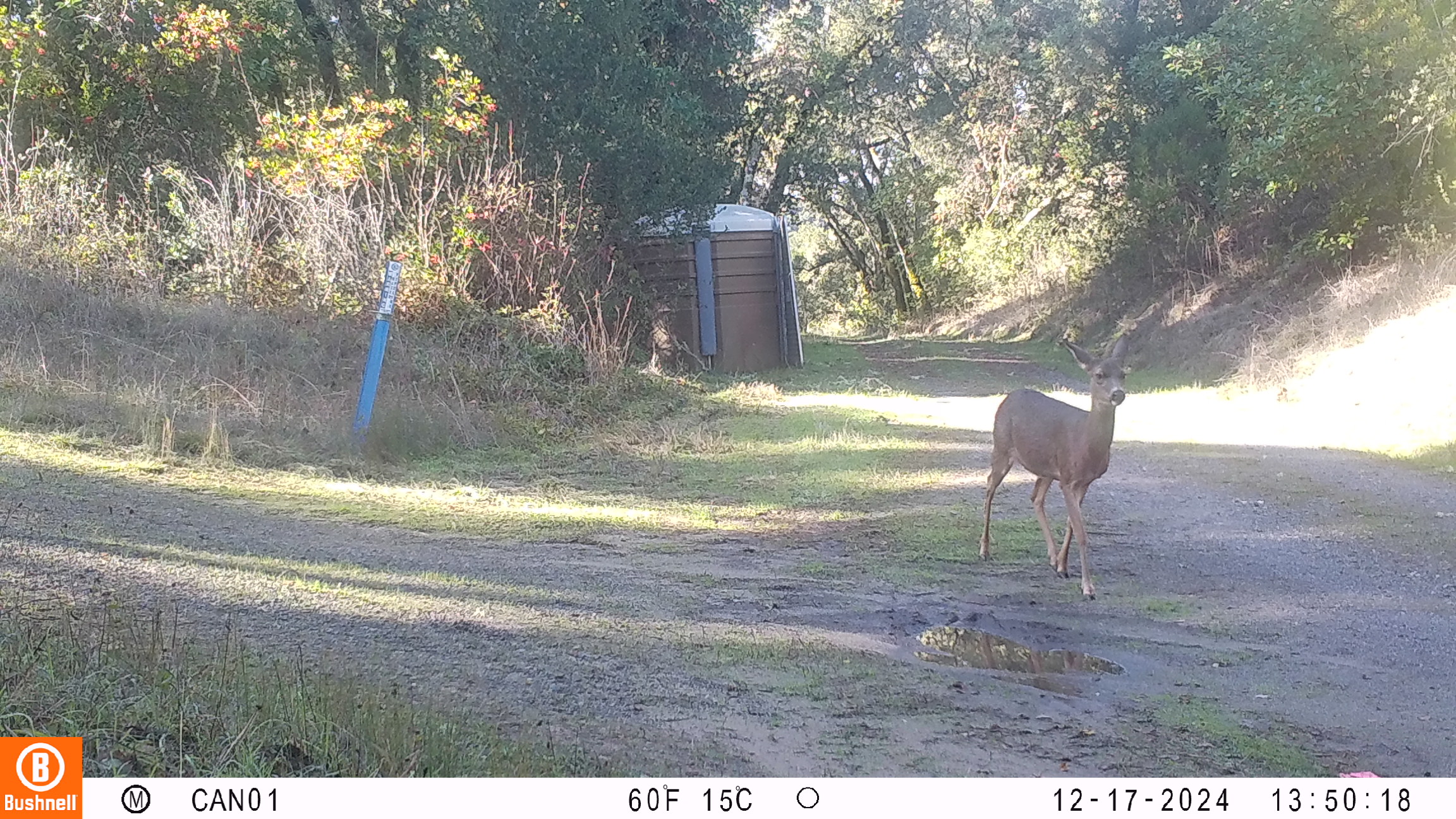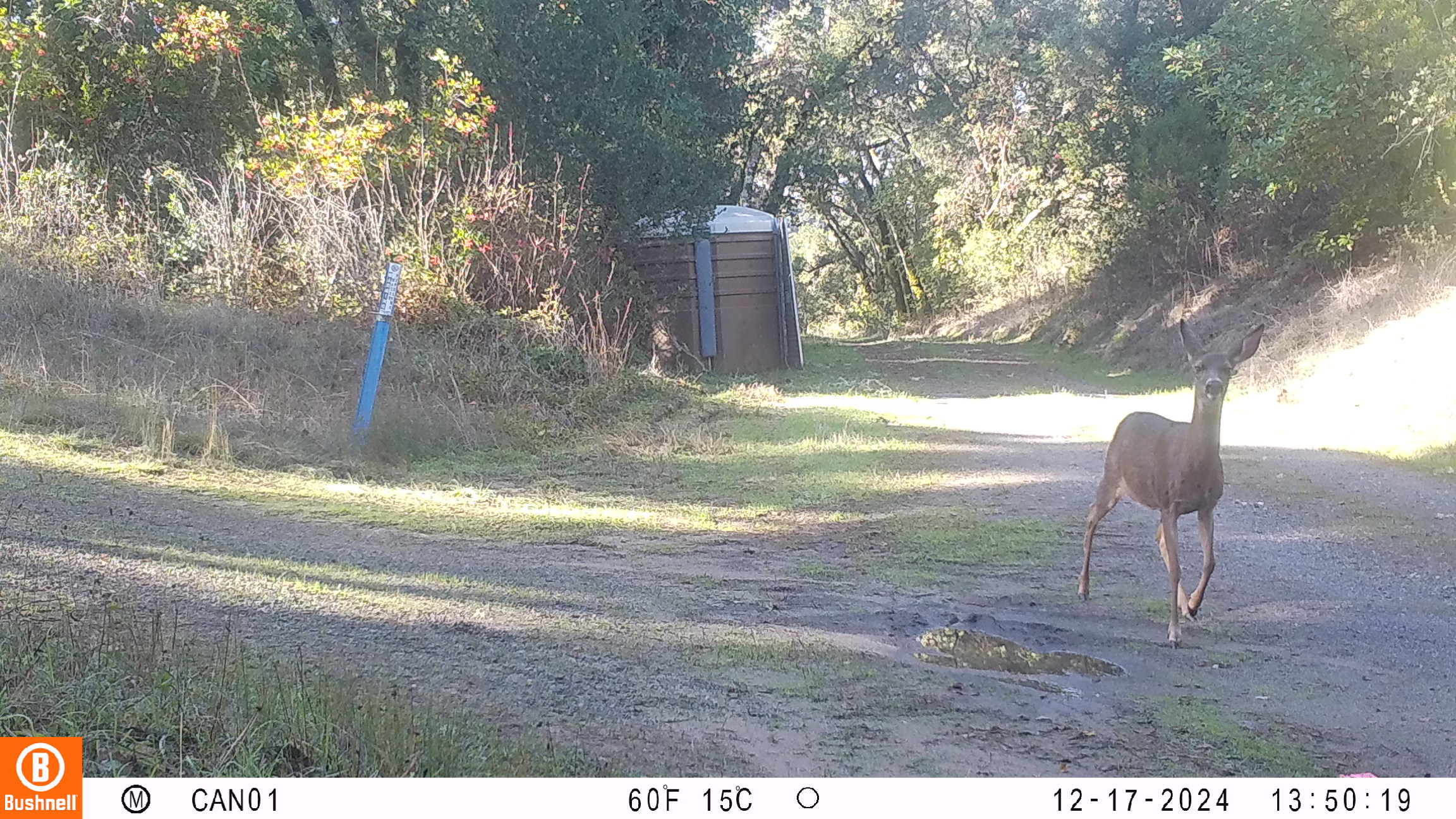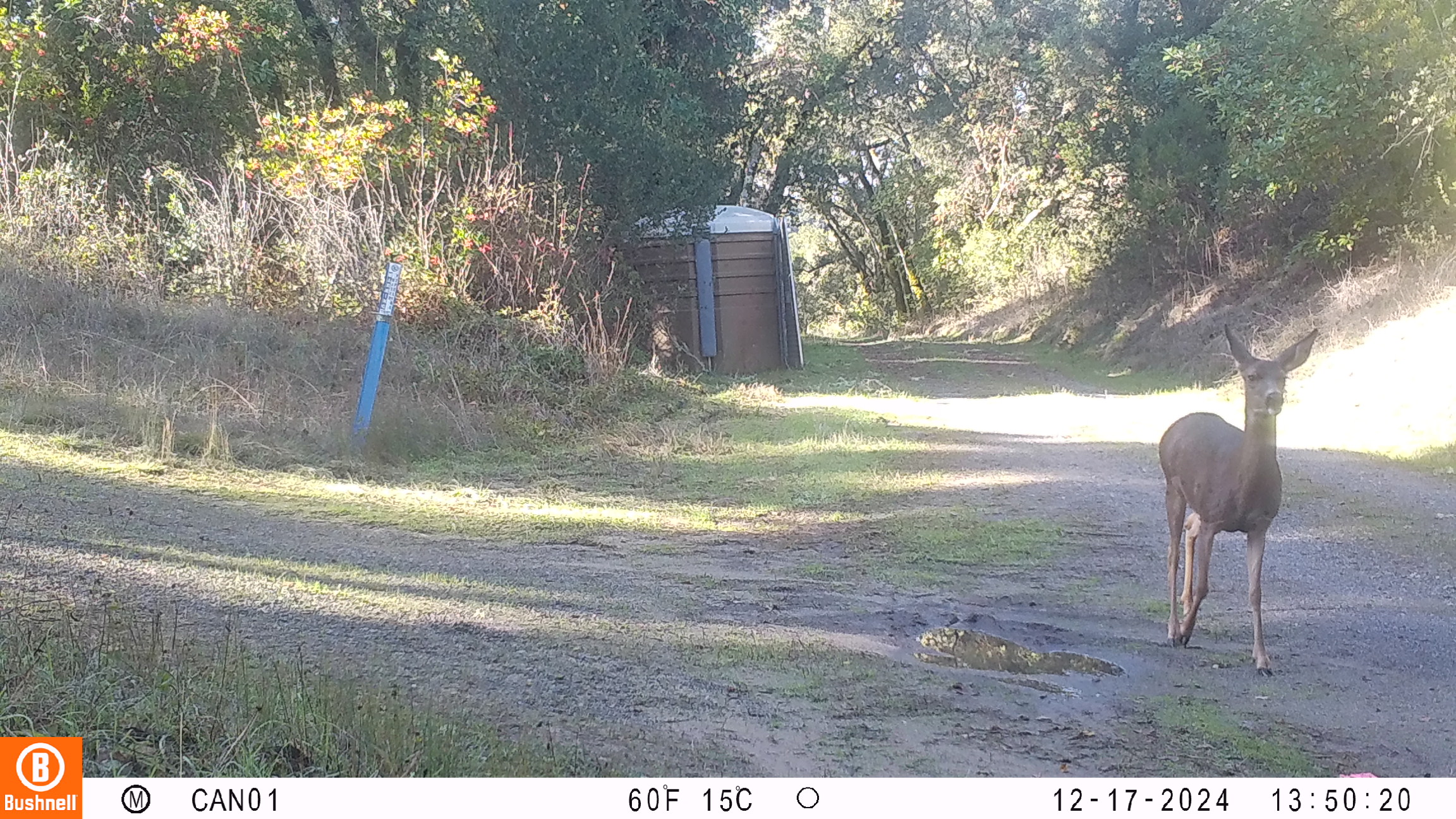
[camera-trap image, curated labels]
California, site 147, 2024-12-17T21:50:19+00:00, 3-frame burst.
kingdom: Animalia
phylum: Chordata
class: Mammalia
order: Artiodactyla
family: Cervidae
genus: Odocoileus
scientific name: Odocoileus hemionus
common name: mule deer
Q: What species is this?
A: Mule deer (Odocoileus hemionus).